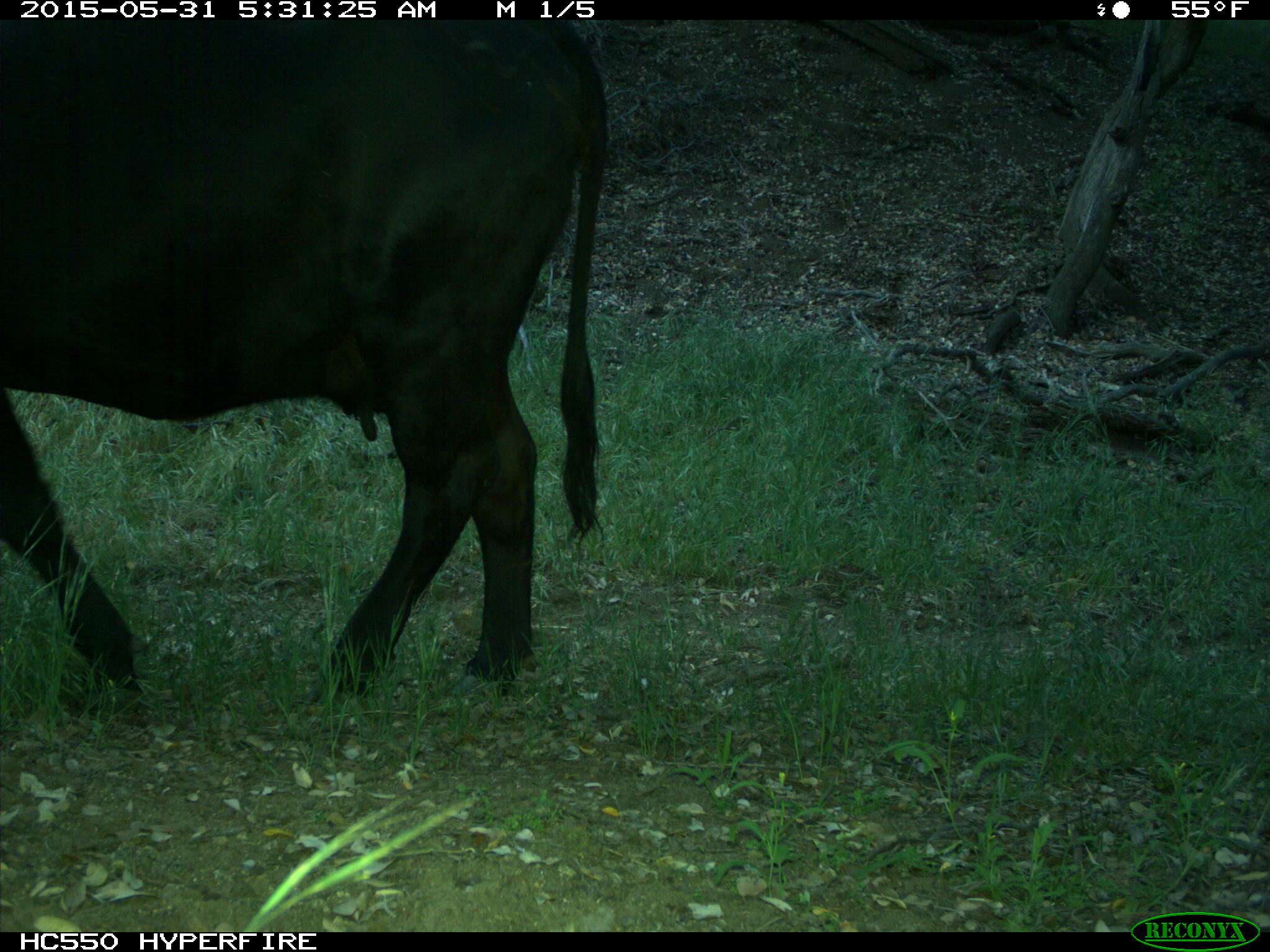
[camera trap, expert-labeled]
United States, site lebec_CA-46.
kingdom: Animalia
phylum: Chordata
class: Mammalia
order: Artiodactyla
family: Bovidae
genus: Bos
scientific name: Bos taurus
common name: domestic cow